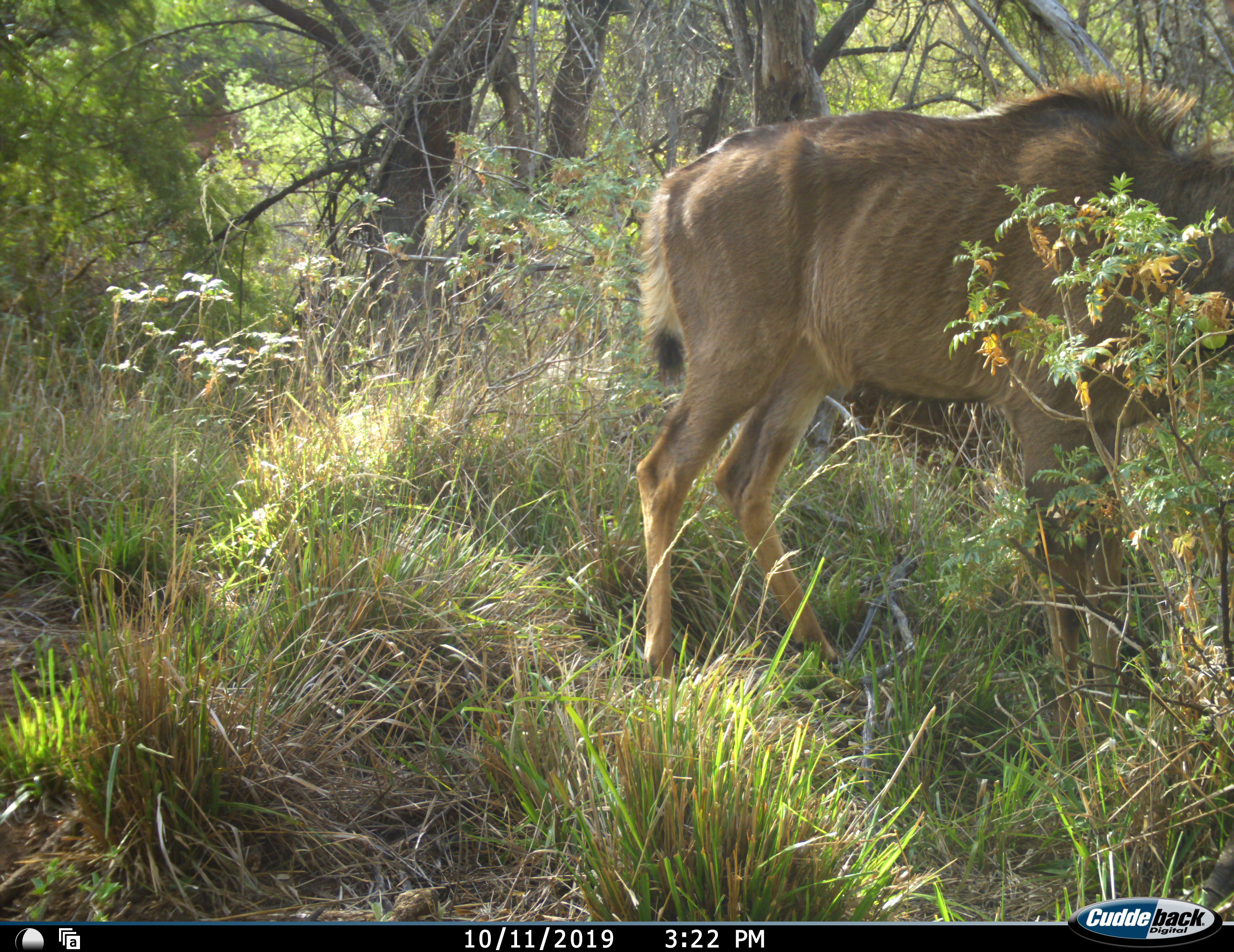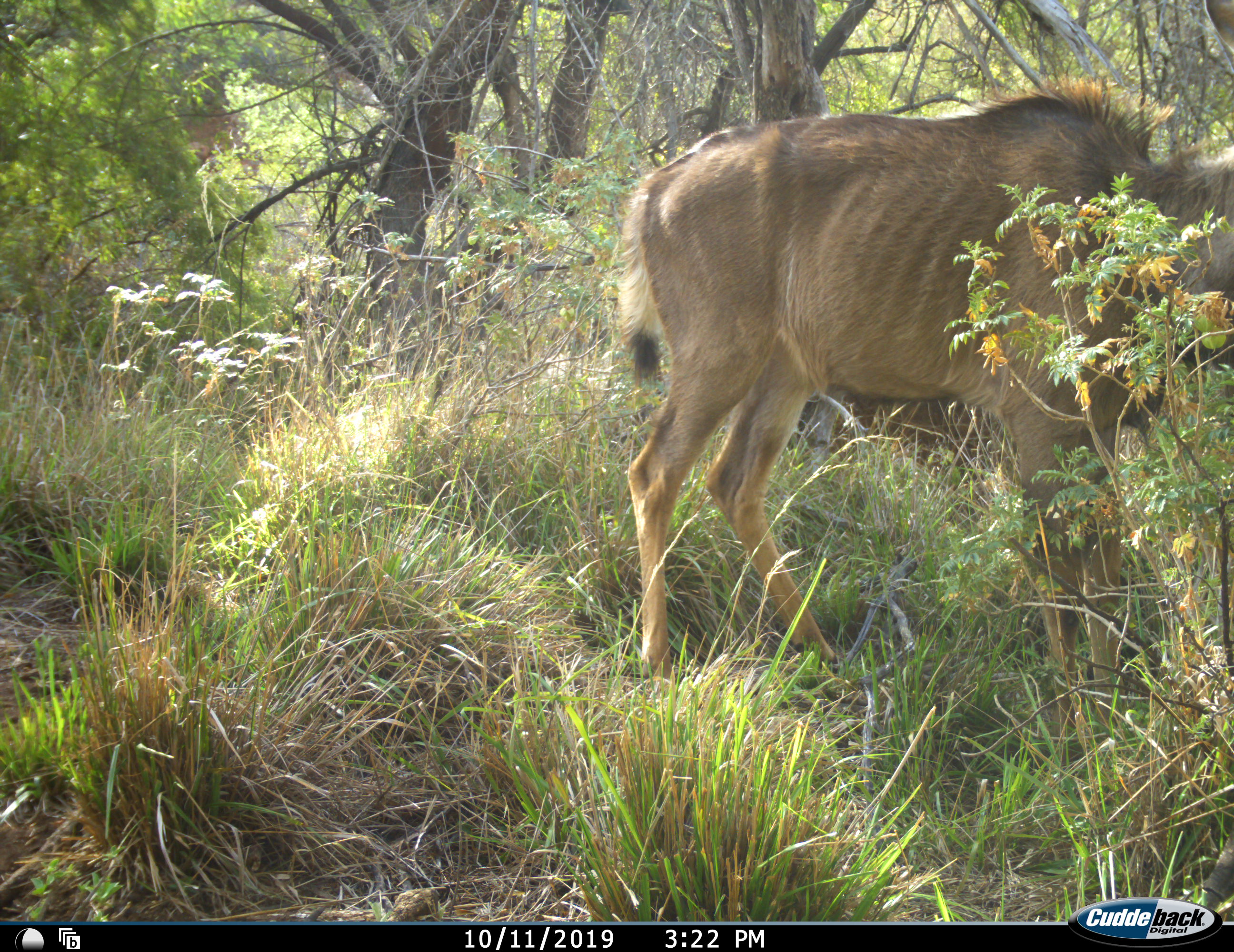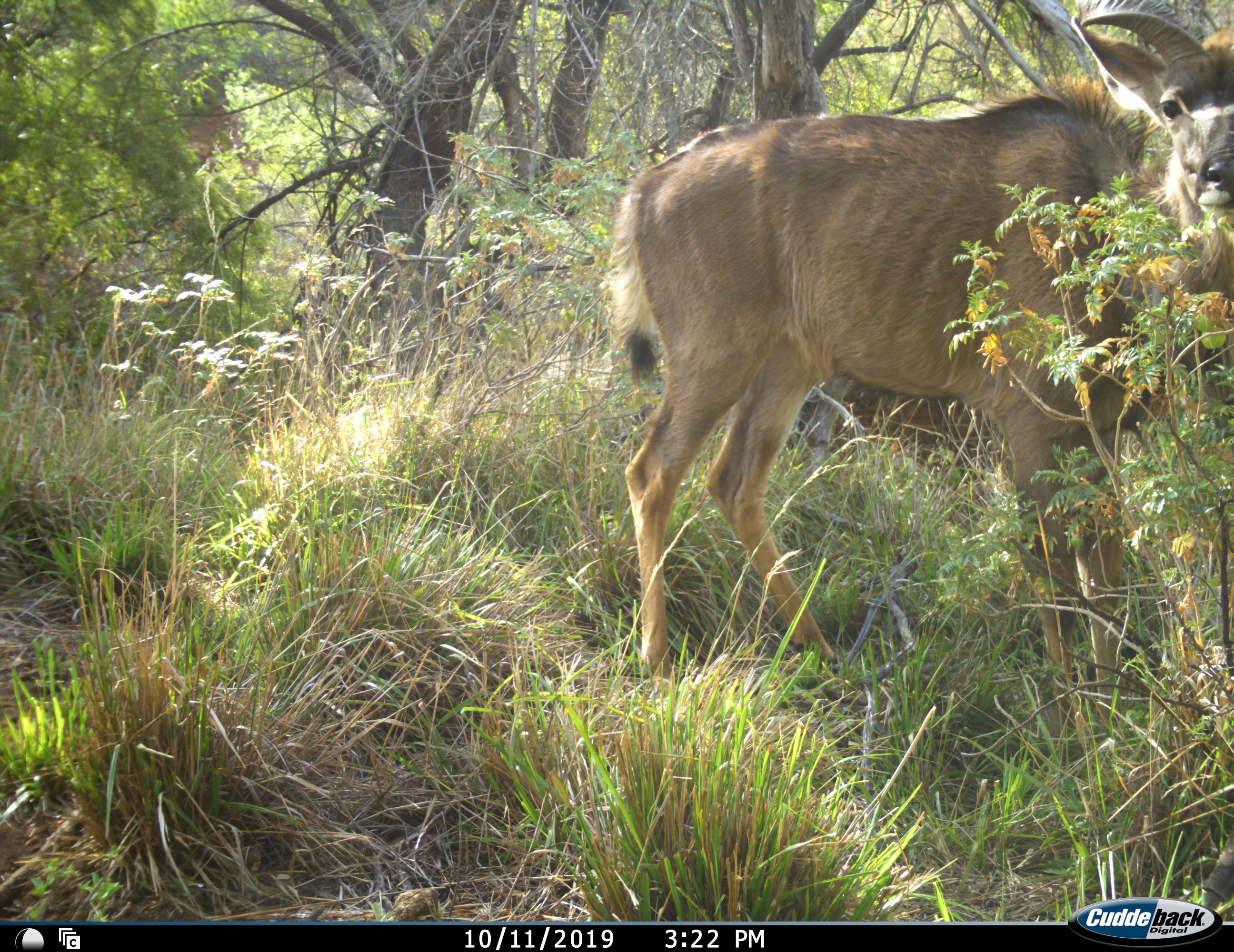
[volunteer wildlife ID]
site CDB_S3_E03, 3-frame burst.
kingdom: Animalia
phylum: Chordata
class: Mammalia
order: Artiodactyla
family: Bovidae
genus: Tragelaphus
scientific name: Tragelaphus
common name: kudu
Kudu (Tragelaphus), count 1. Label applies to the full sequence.